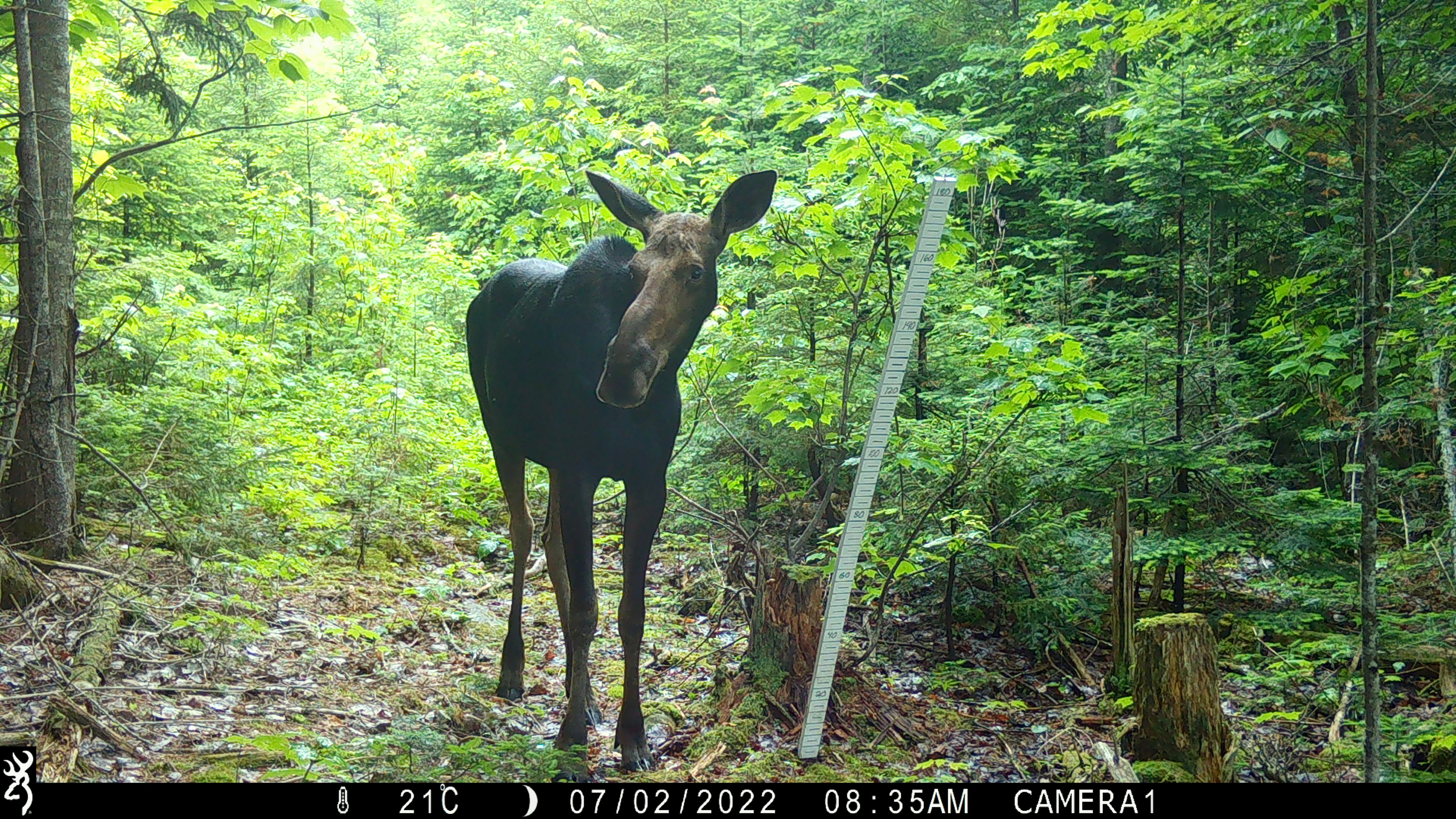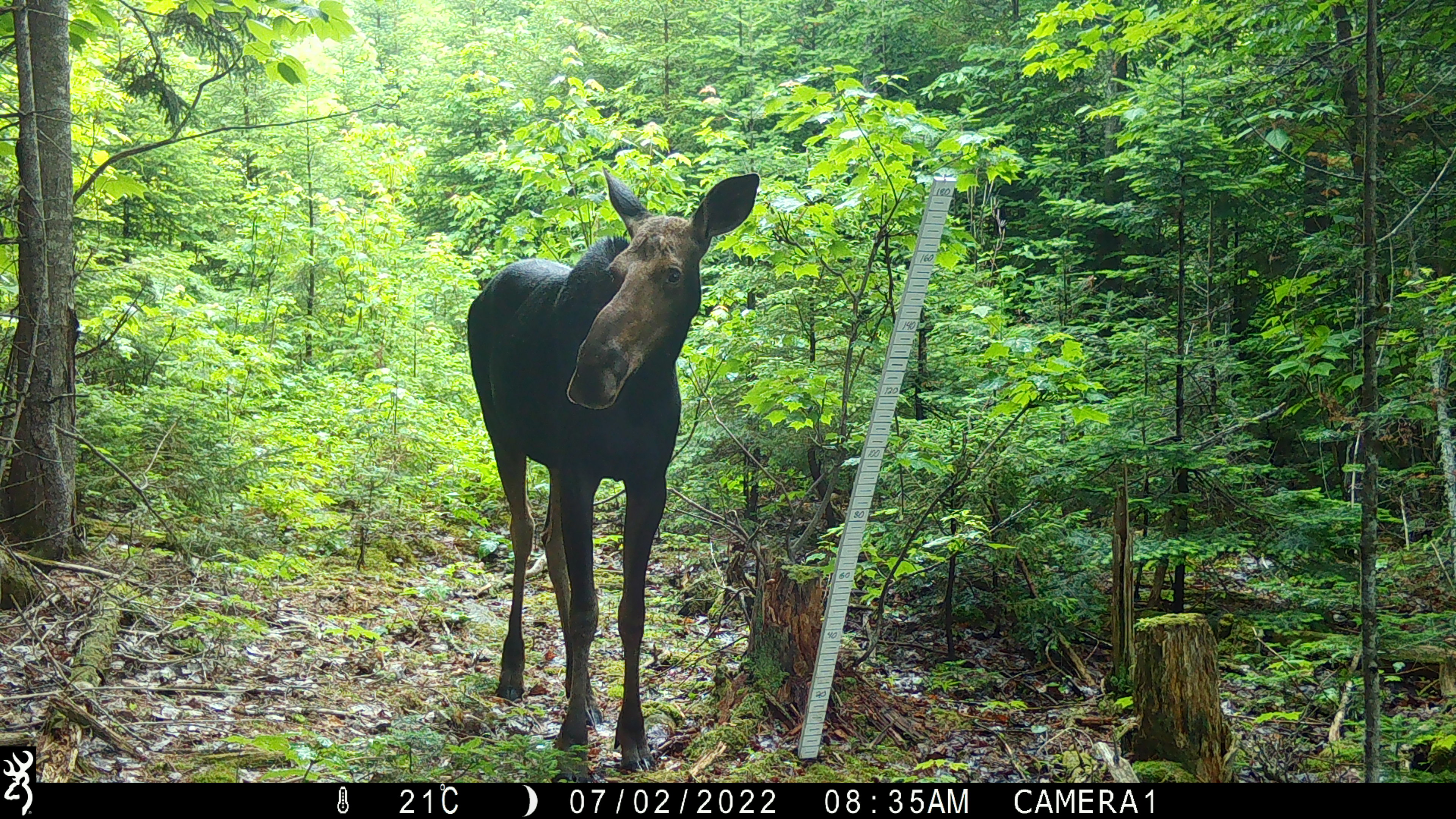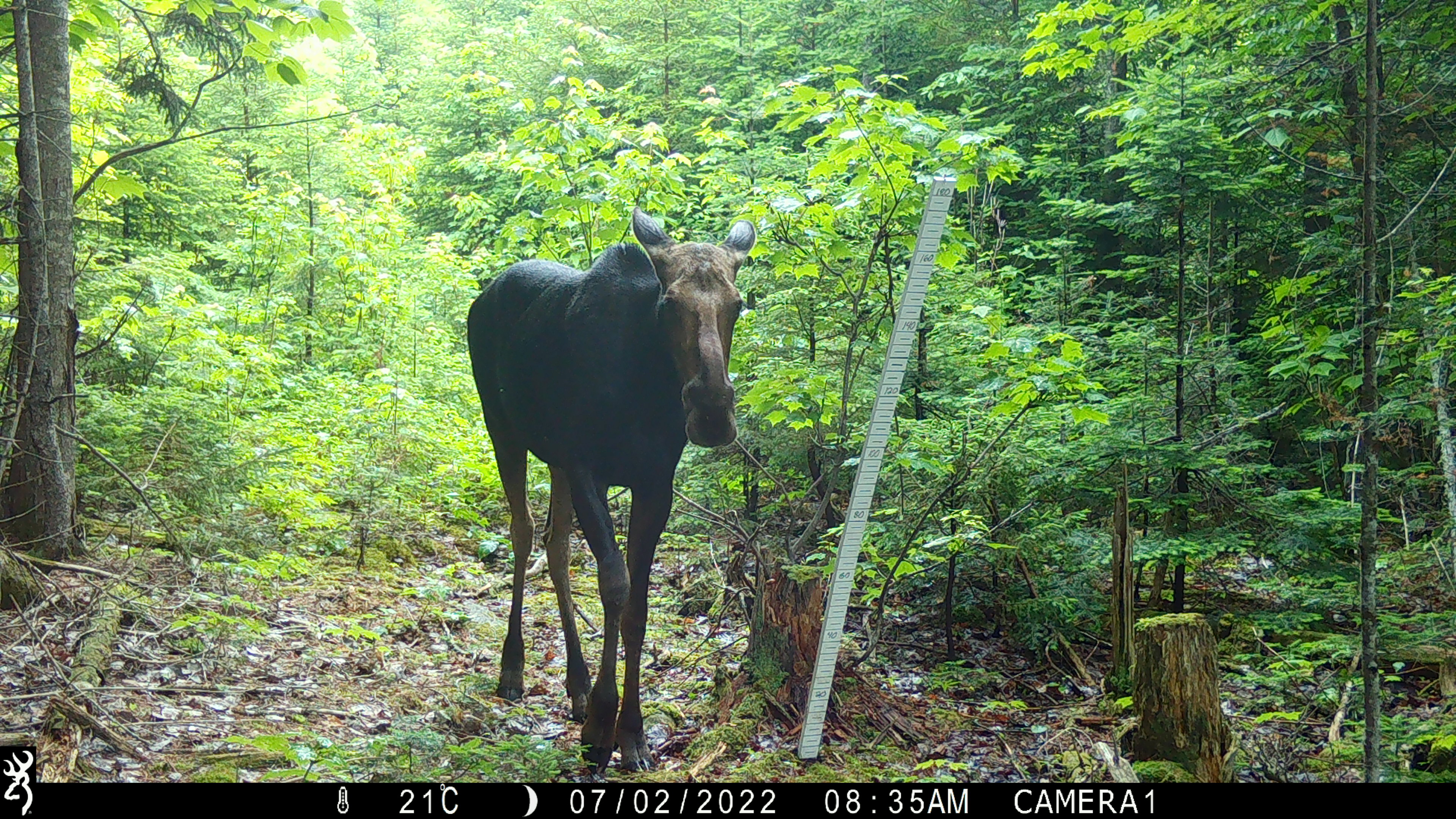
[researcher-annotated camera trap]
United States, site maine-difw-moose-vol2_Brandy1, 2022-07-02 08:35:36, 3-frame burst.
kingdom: Animalia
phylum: Chordata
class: Mammalia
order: Artiodactyla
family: Cervidae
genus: Alces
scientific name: Alces alces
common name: moose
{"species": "moose (Alces alces)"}